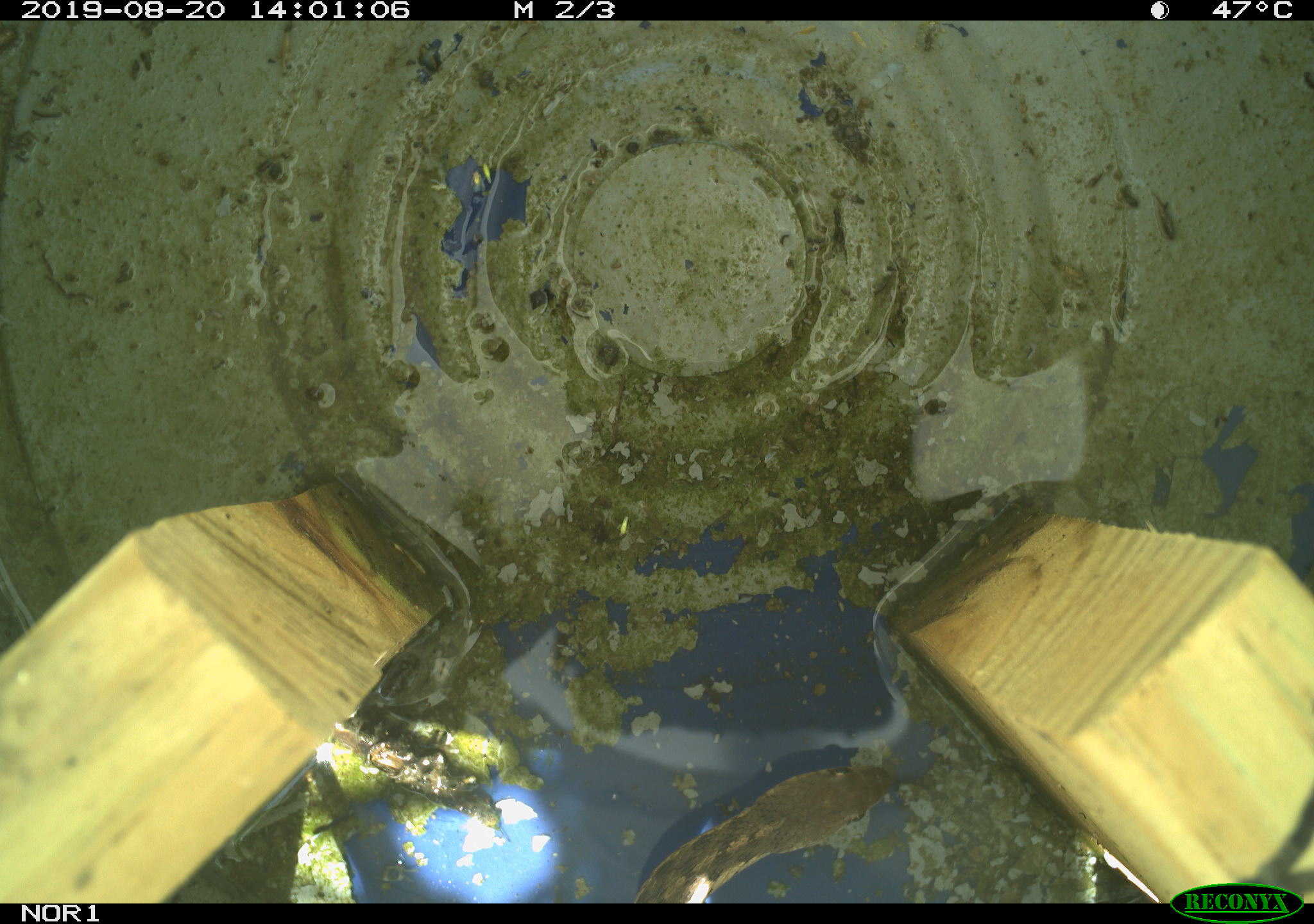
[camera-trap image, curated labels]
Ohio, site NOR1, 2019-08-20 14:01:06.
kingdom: Animalia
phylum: Chordata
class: Reptilia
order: Squamata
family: Colubridae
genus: Thamnophis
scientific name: Thamnophis sirtalis sirtalis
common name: eastern gartersnake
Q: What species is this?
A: Eastern gartersnake (Thamnophis sirtalis sirtalis).